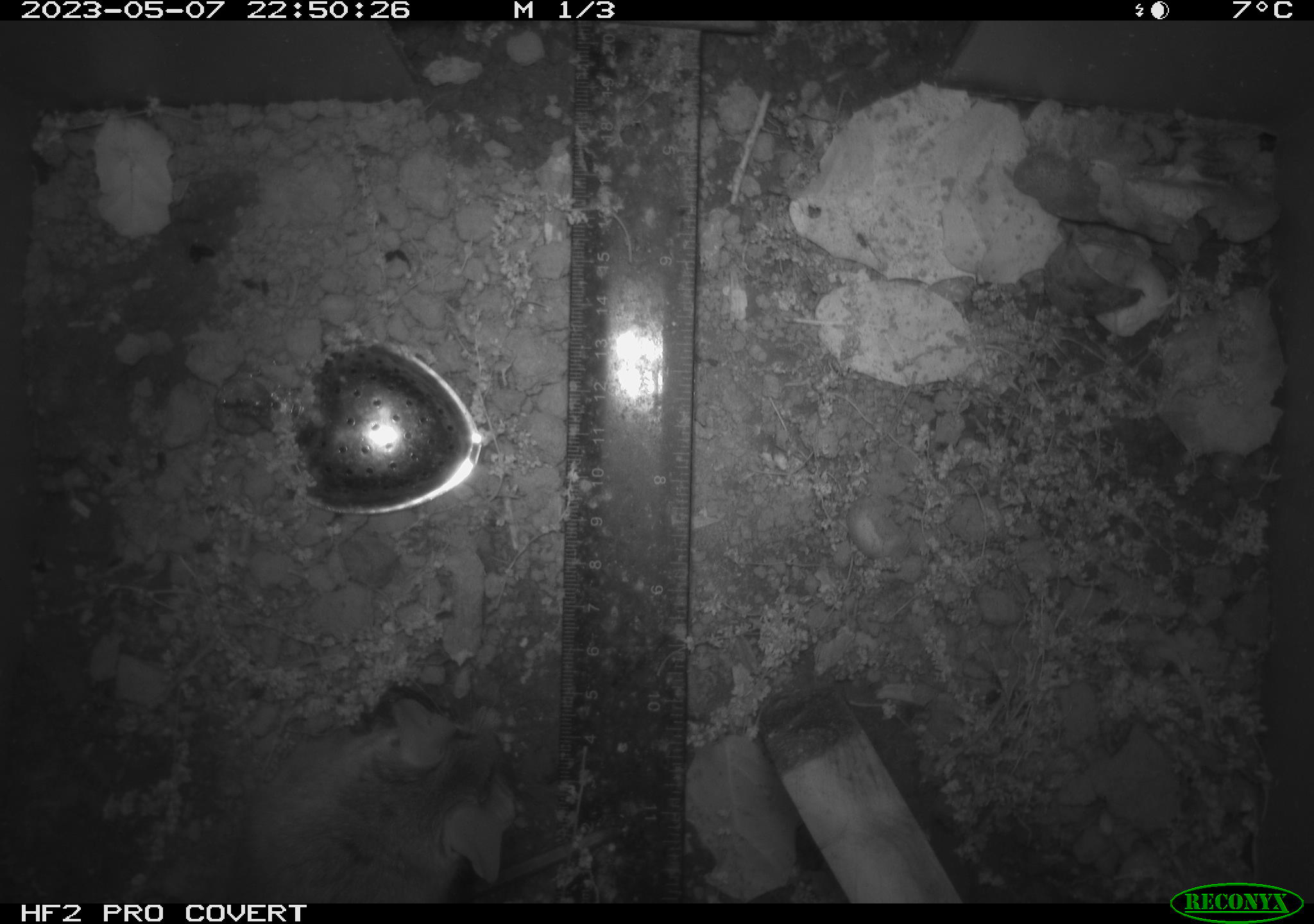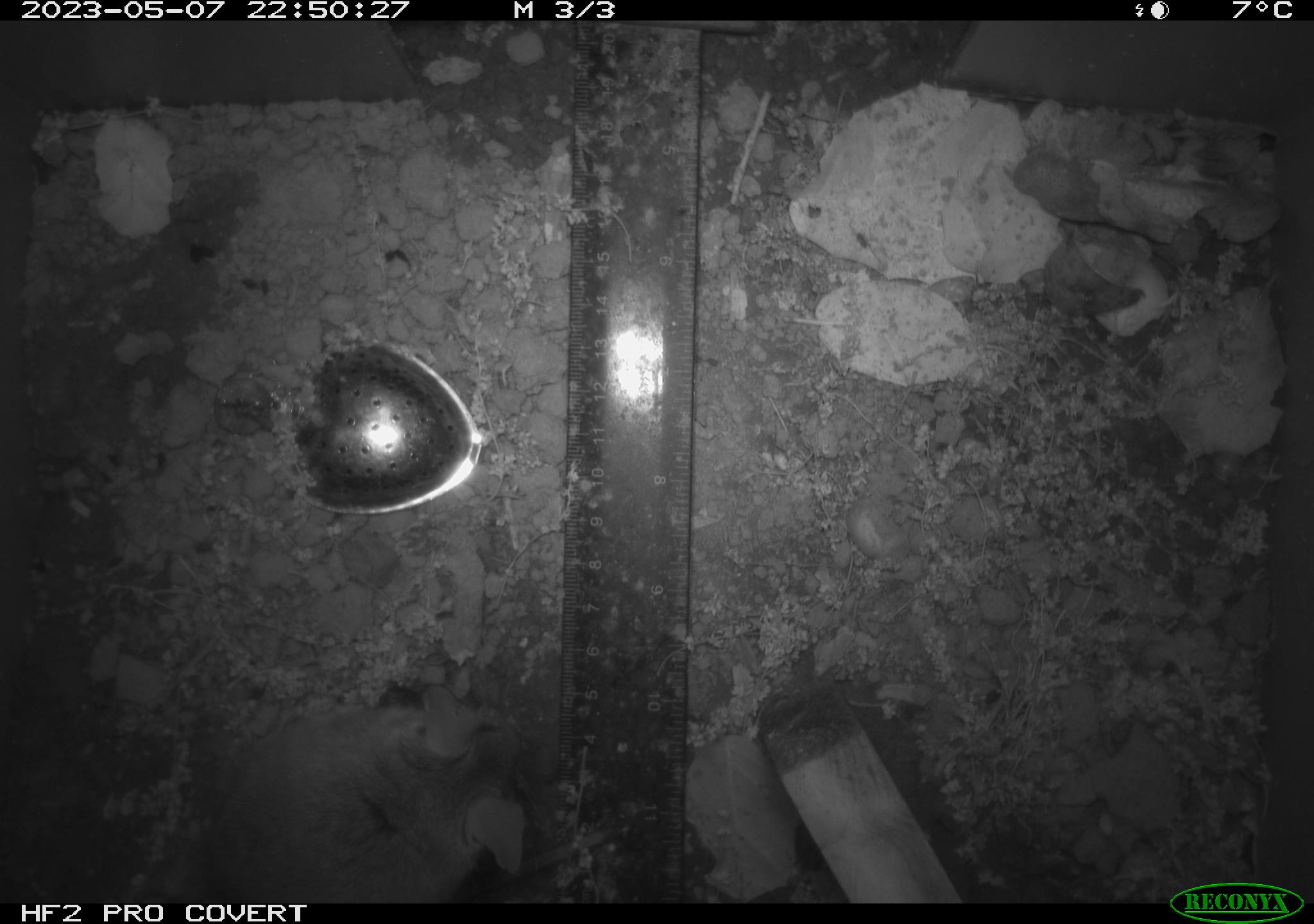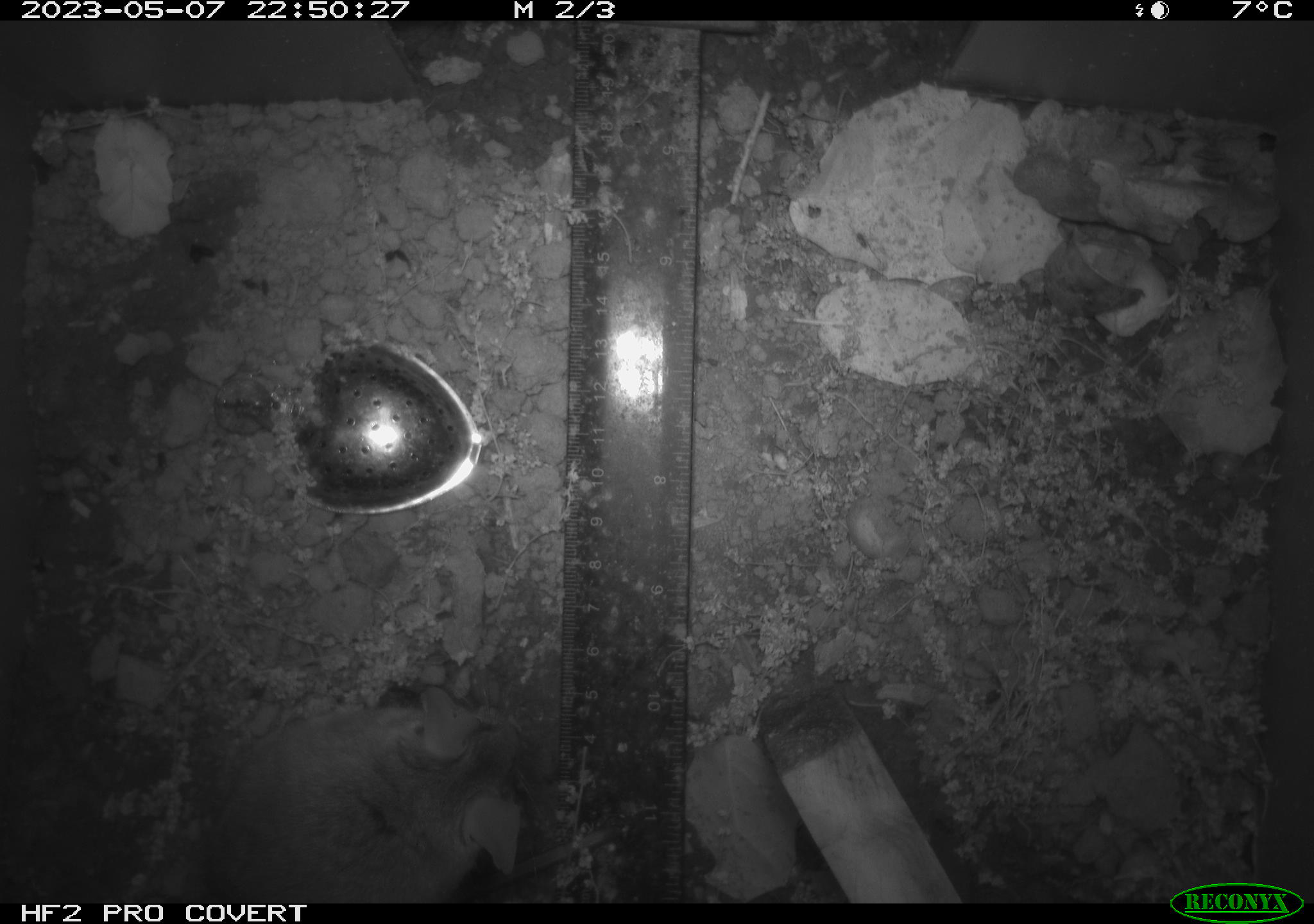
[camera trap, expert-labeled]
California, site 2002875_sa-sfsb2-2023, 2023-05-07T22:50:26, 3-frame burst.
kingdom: Animalia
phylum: Chordata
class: Mammalia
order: Rodentia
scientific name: Rodentia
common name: mouse species